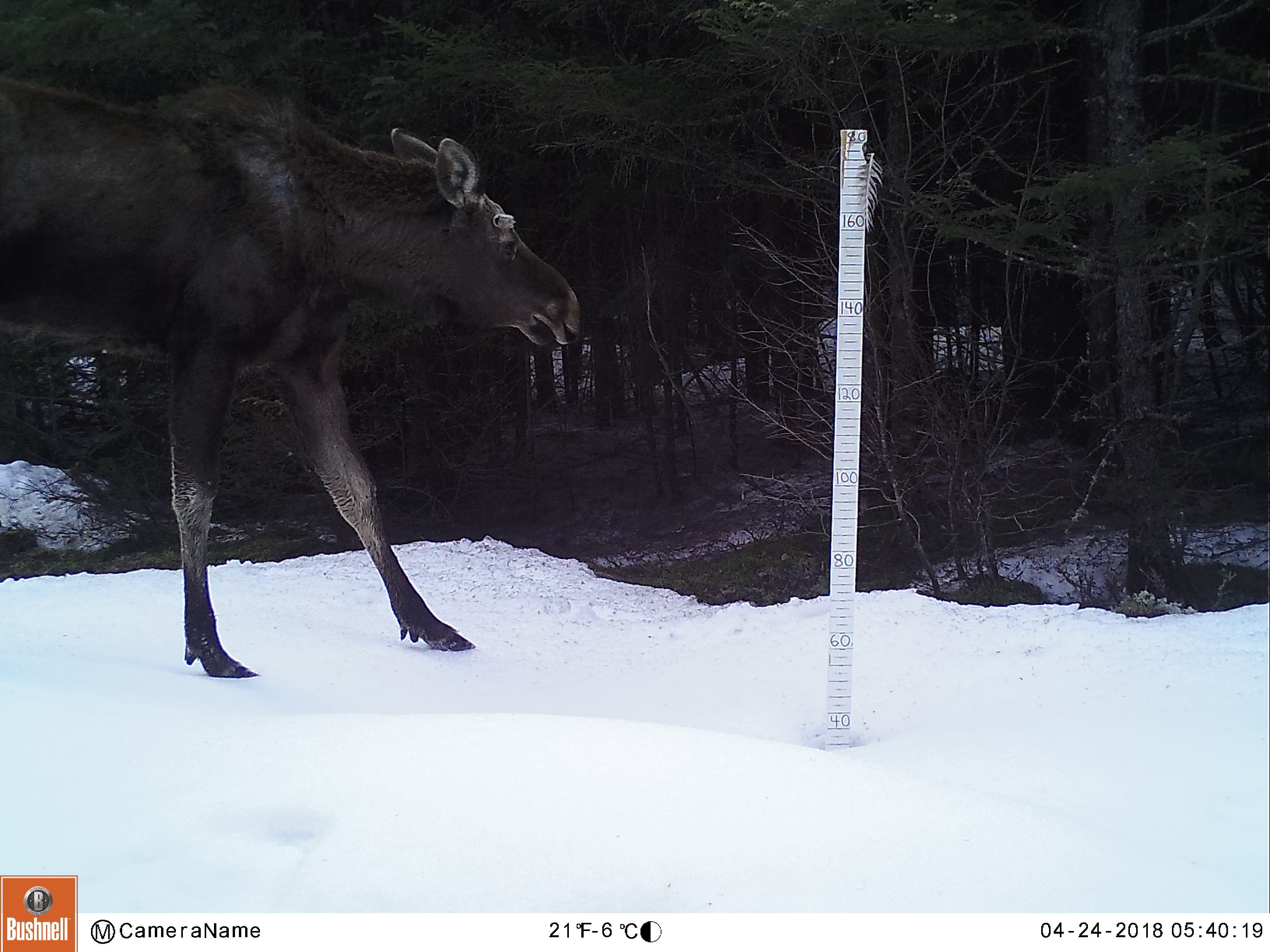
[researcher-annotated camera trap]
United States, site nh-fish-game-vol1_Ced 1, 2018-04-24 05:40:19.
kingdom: Animalia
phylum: Chordata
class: Mammalia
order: Artiodactyla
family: Cervidae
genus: Alces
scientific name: Alces alces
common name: moose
Moose (Alces alces).